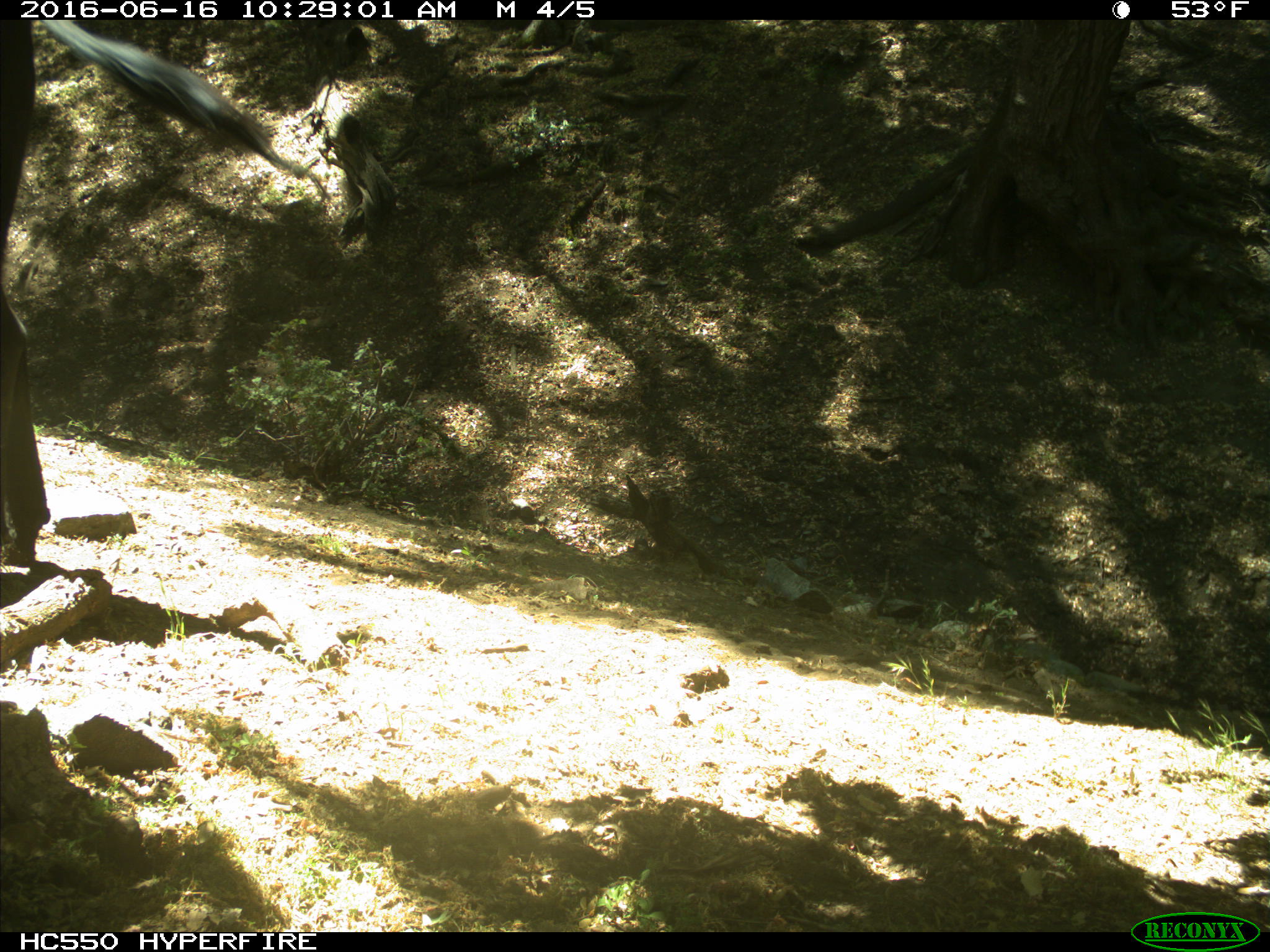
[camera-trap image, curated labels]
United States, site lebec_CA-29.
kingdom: Animalia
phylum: Chordata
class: Mammalia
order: Artiodactyla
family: Bovidae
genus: Bos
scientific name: Bos taurus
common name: domestic cow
Bos taurus (domestic cow).